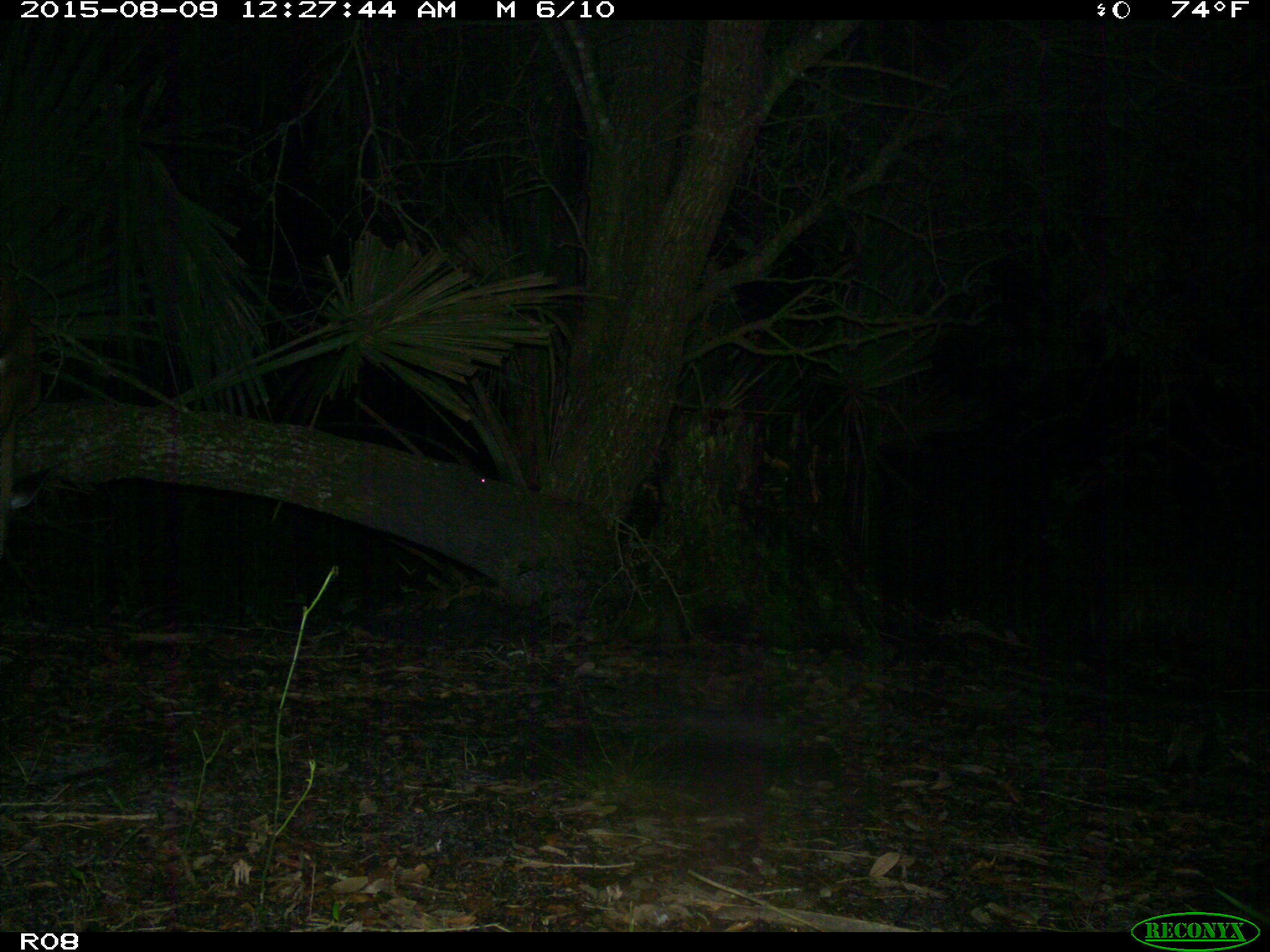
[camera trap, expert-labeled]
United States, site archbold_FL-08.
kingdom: Animalia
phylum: Chordata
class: Mammalia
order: Artiodactyla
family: Cervidae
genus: Odocoileus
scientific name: Odocoileus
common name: deer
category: unidentified deer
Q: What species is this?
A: Unidentified deer (deer) (Odocoileus).